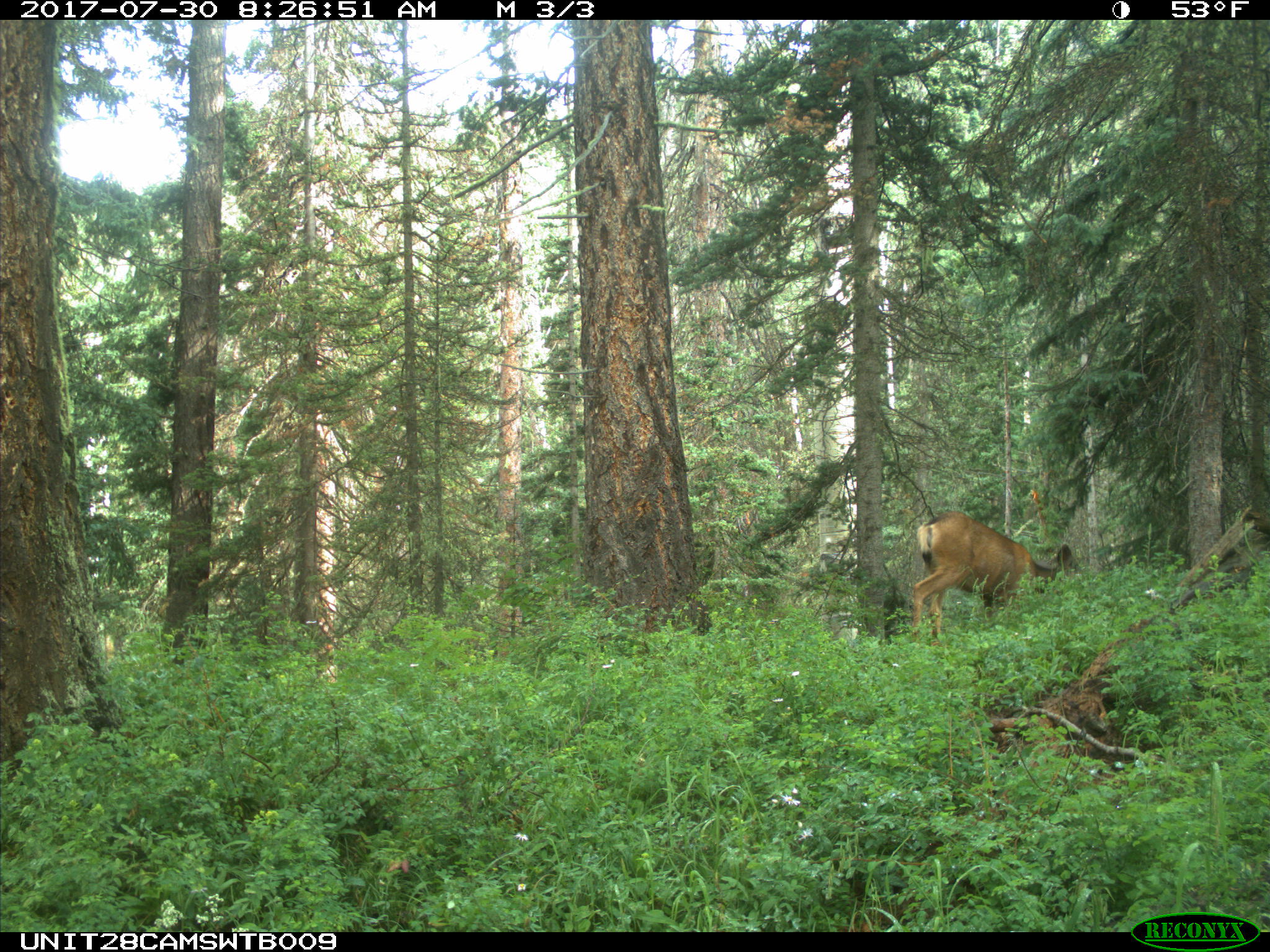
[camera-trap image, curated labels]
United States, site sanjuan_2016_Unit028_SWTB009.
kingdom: Animalia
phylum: Chordata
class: Mammalia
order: Artiodactyla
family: Cervidae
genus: Odocoileus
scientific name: Odocoileus hemionus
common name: mule deer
Odocoileus hemionus (mule deer).